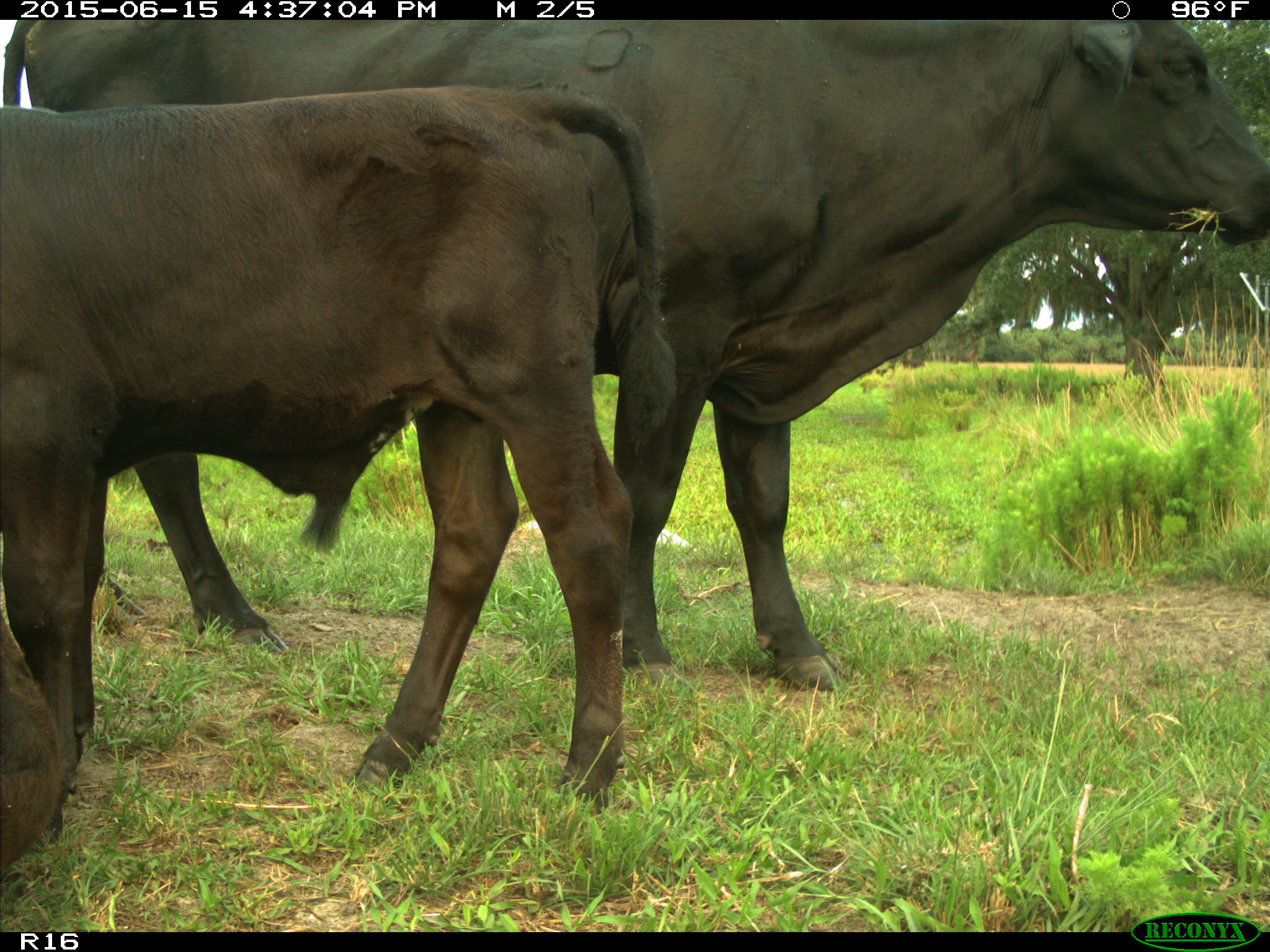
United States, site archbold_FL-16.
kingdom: Animalia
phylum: Chordata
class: Mammalia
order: Artiodactyla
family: Bovidae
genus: Bos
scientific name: Bos taurus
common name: domestic cow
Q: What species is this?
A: Bos taurus (domestic cow).